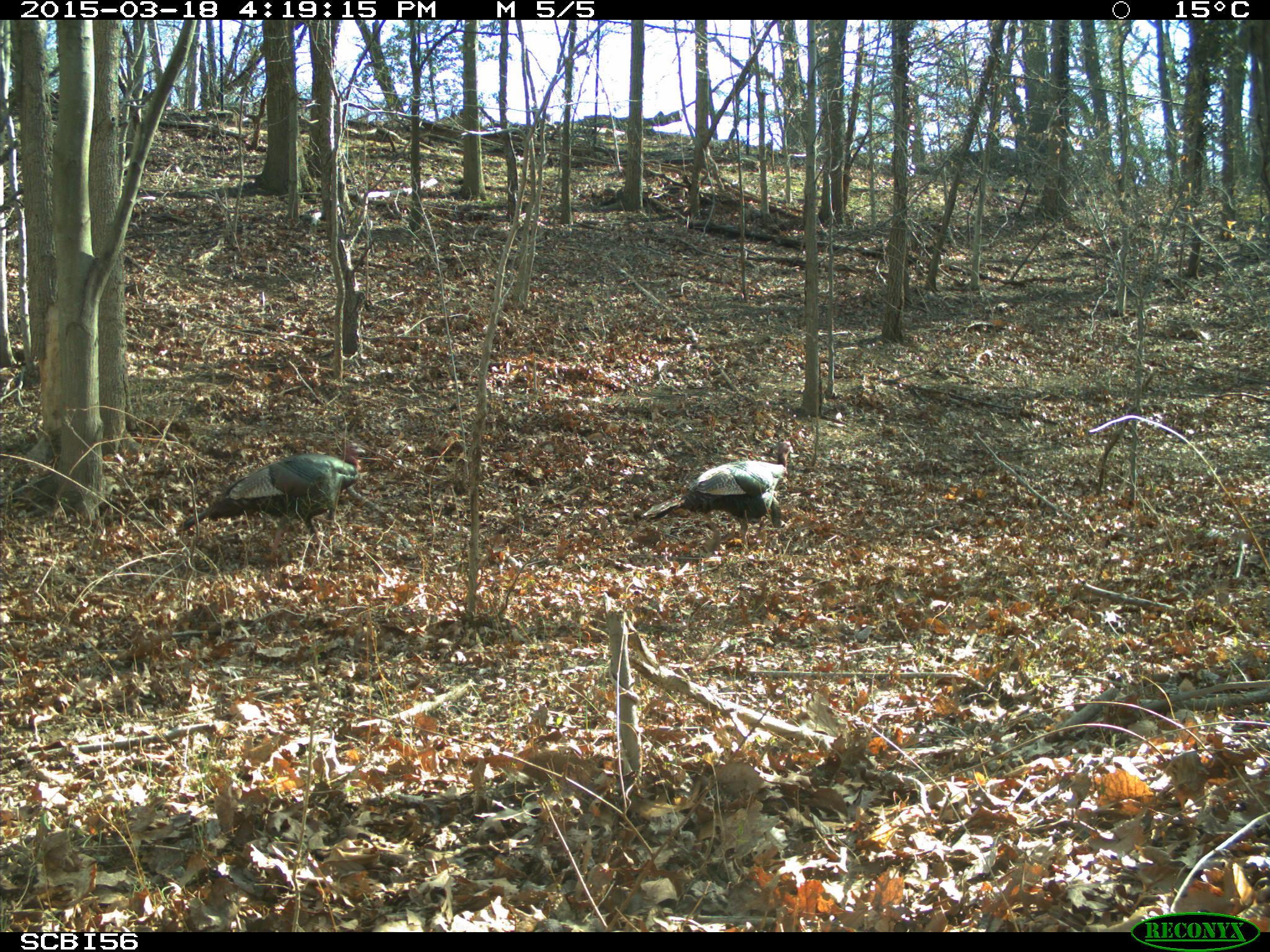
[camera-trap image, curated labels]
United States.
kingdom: Animalia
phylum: Chordata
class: Aves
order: Galliformes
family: Phasianidae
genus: Meleagris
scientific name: Meleagris gallopavo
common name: wild turkey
Wild Turkey (Meleagris gallopavo).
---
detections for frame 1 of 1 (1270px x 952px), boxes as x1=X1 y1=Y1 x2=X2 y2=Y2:
Wild Turkey: x1=636 y1=433 x2=803 y2=539; x1=191 y1=450 x2=368 y2=532